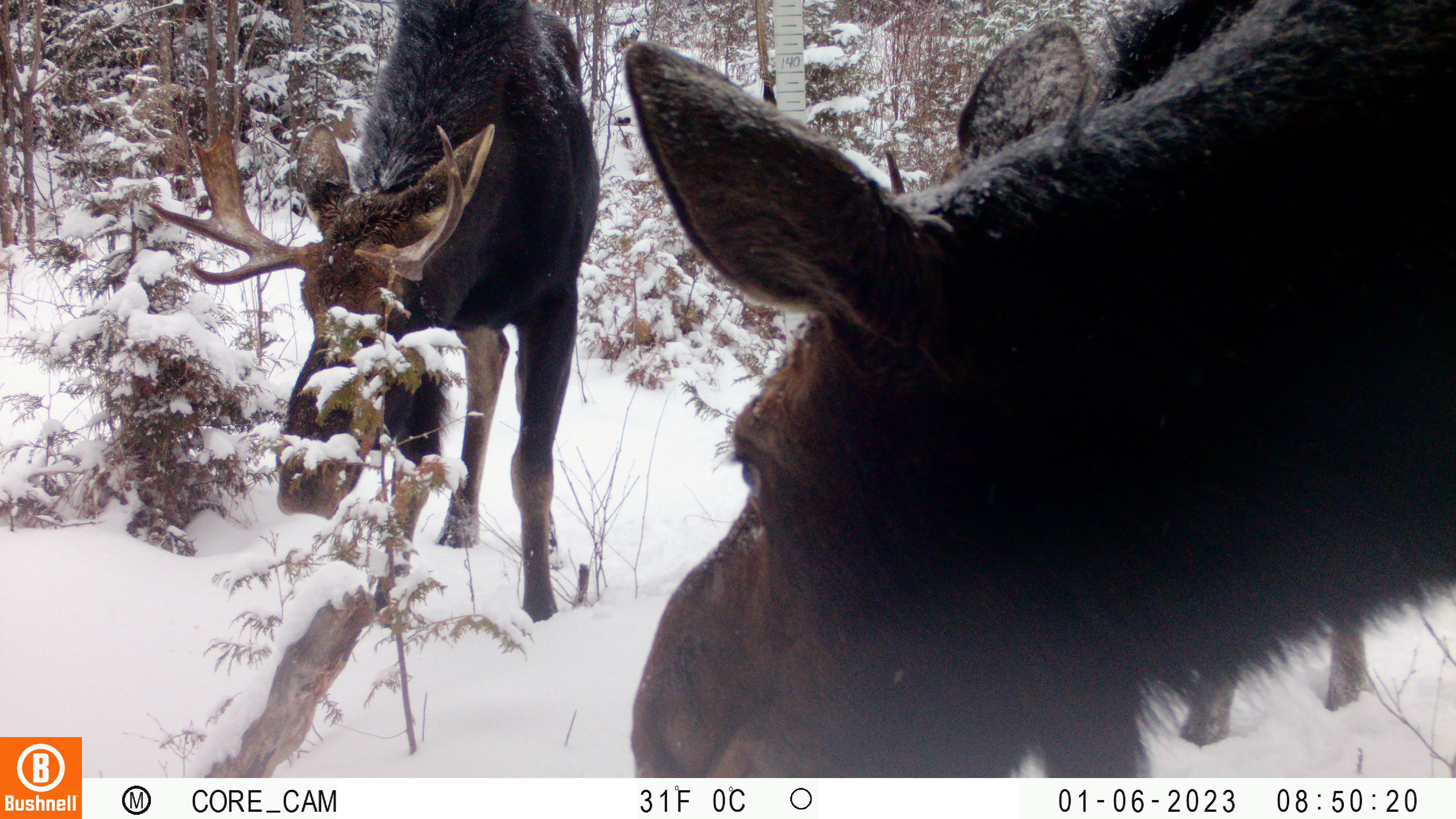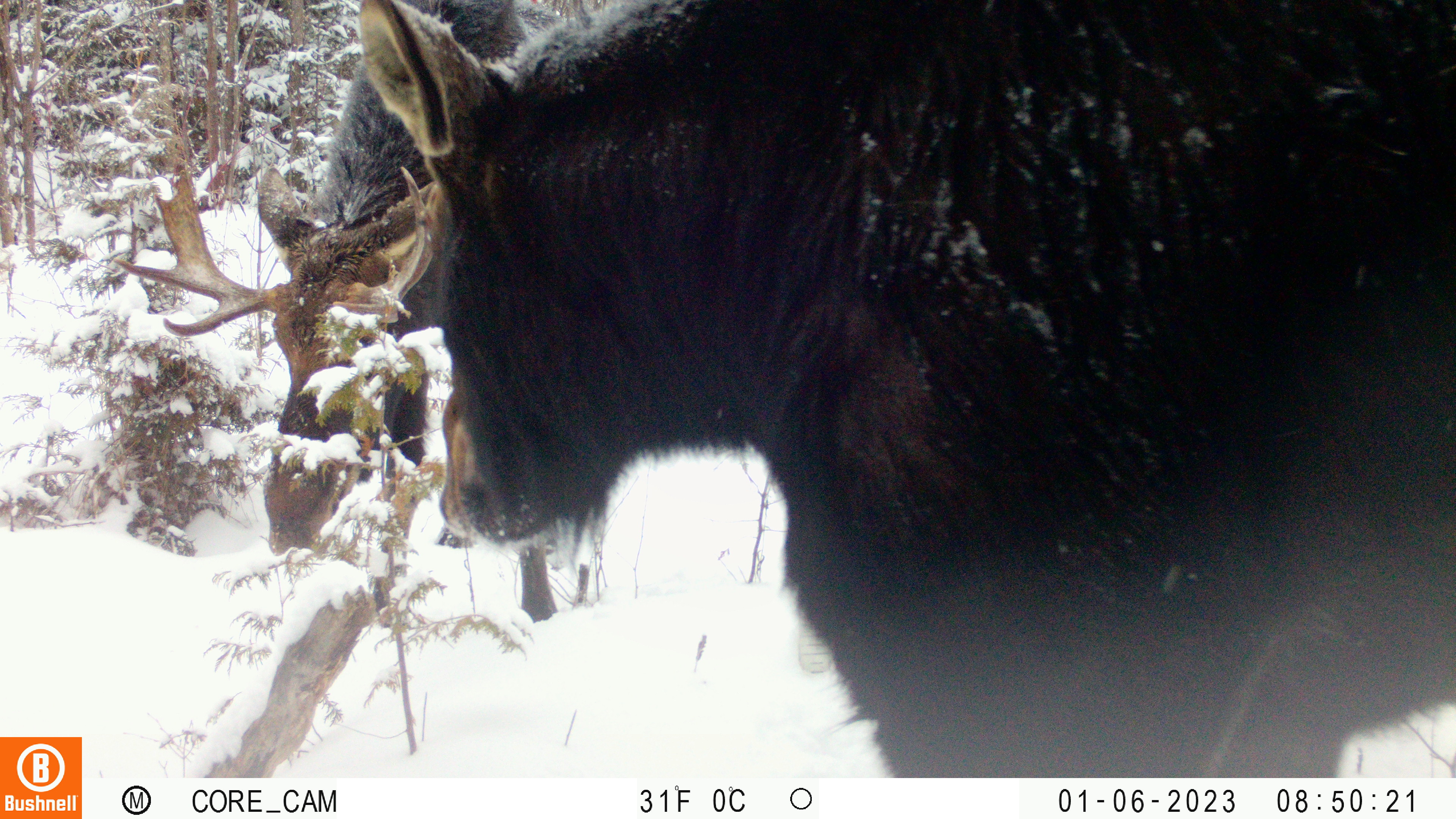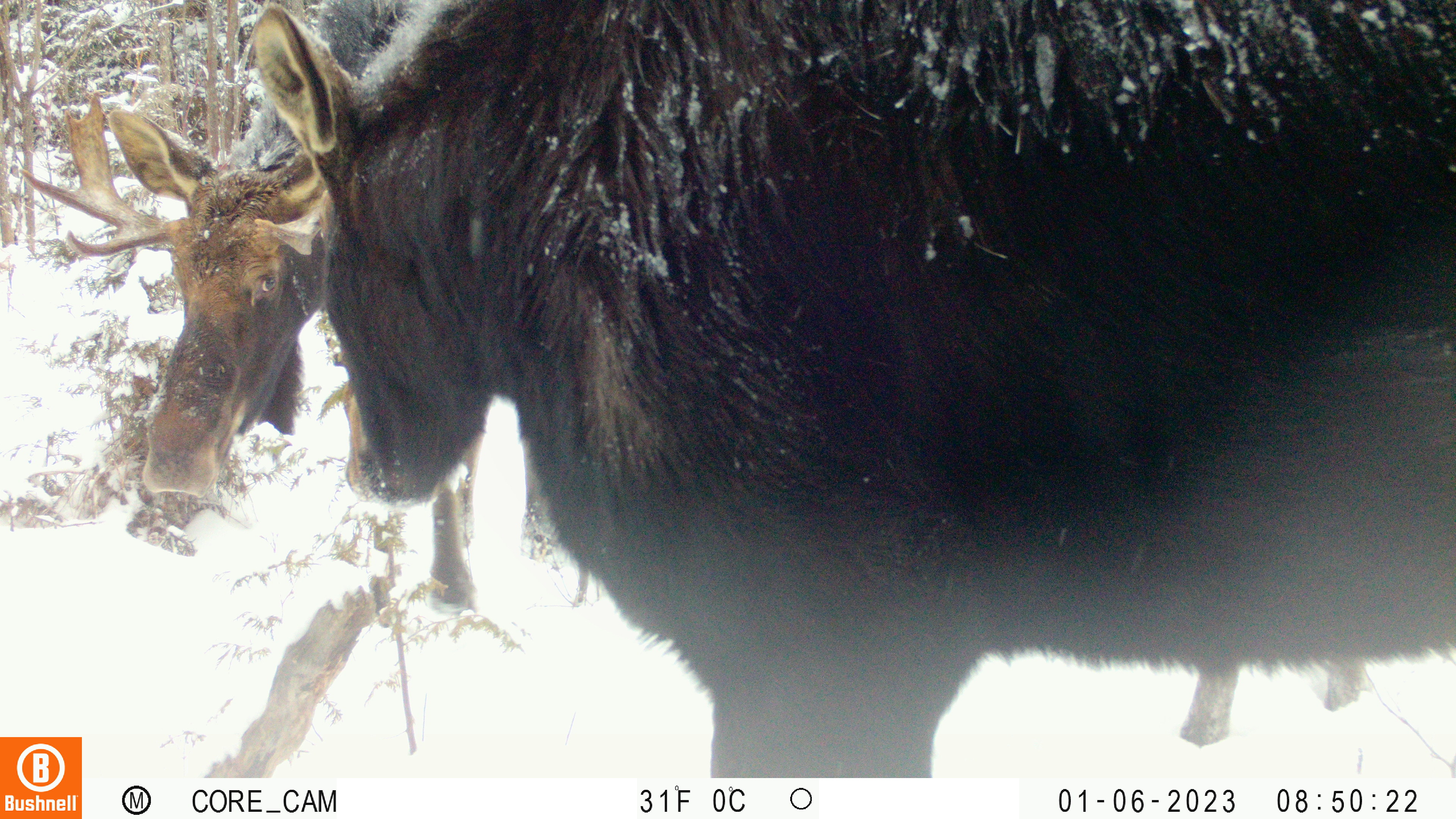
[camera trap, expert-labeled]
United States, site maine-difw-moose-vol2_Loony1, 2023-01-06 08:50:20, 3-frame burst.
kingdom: Animalia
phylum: Chordata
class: Mammalia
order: Artiodactyla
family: Cervidae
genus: Alces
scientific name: Alces alces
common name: moose